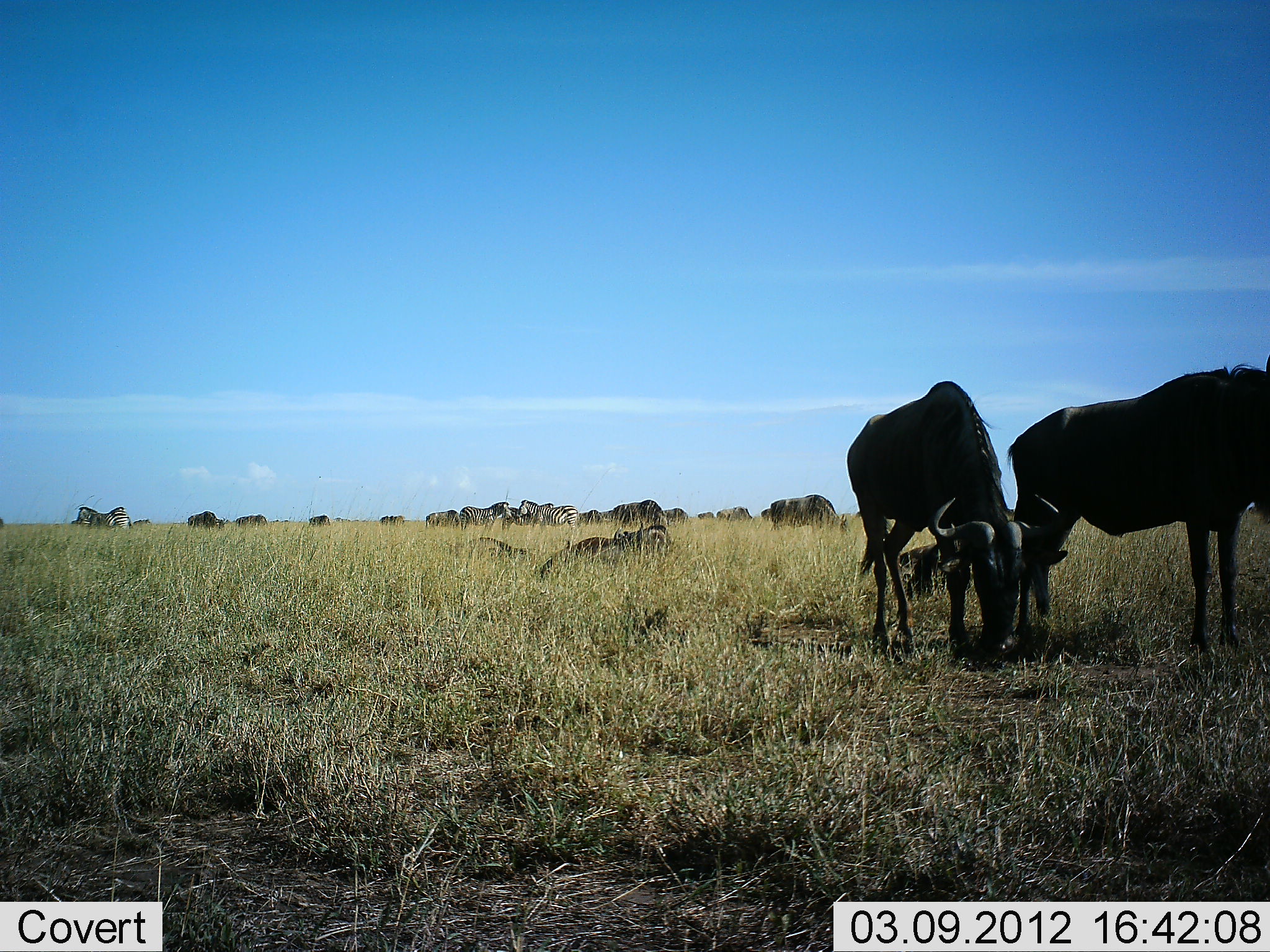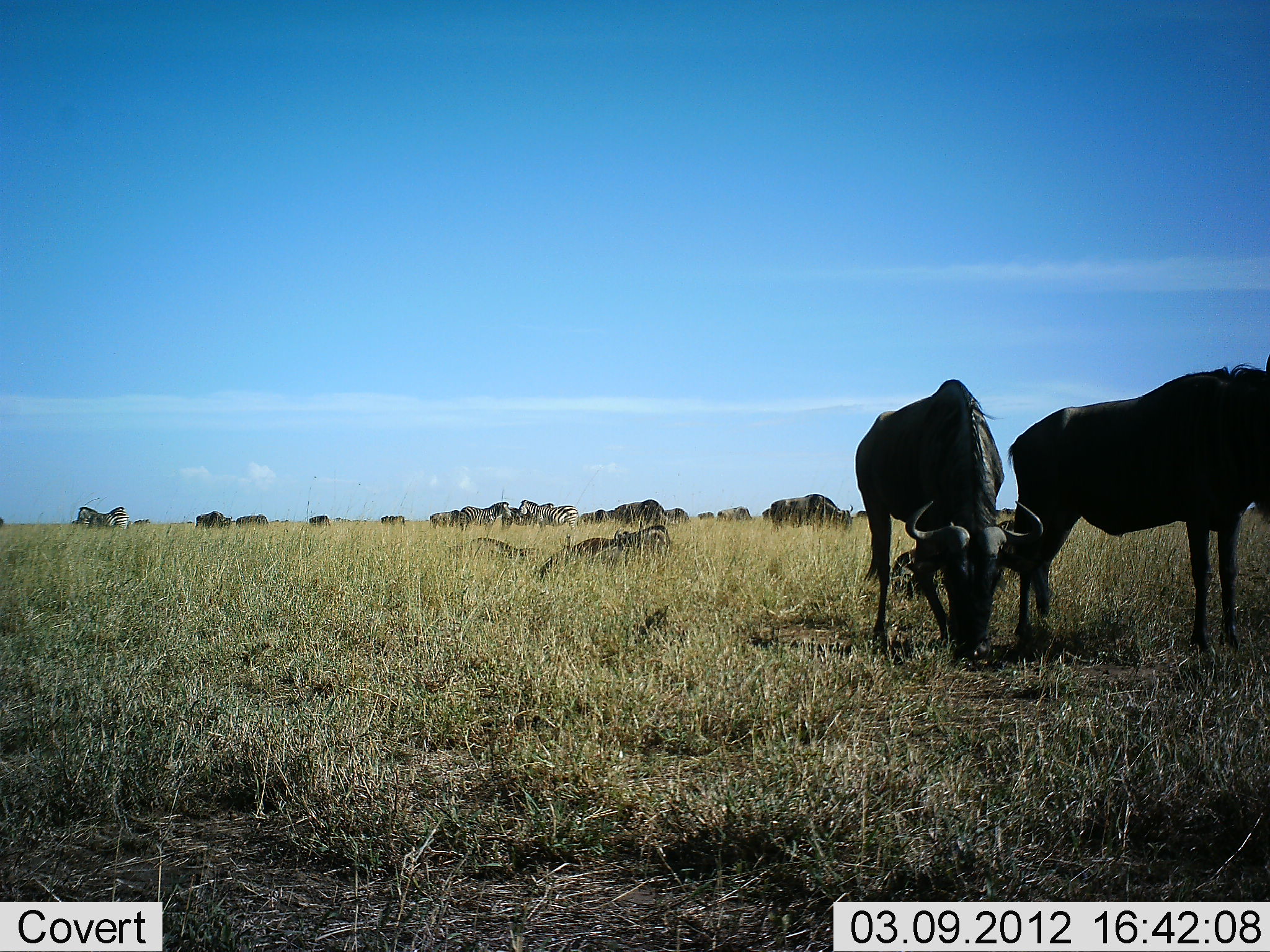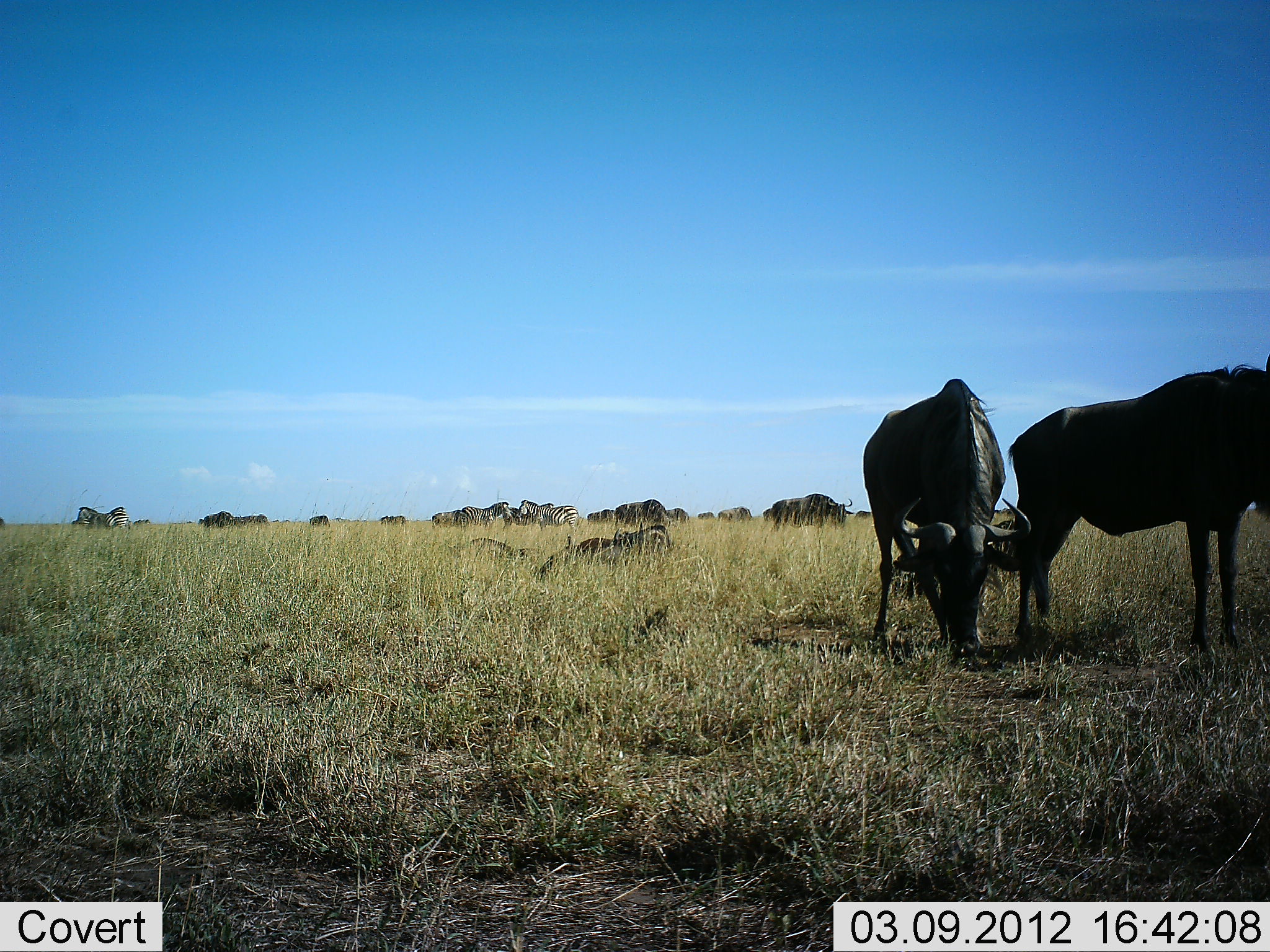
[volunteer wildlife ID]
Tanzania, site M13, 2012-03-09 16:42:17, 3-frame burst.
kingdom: Animalia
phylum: Chordata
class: Mammalia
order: Artiodactyla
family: Bovidae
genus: Connochaetes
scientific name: Connochaetes taurinus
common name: blue wildebeest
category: wildebeest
Wildebeest (blue wildebeest) (Connochaetes taurinus), count 11-50. Behavior (volunteer vote fractions): standing 53%, resting 30%, moving 10%, interacting 0%. Young present (vote fraction): 0%. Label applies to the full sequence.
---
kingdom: Animalia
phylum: Chordata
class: Mammalia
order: Perissodactyla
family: Equidae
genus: Equus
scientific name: Equus quagga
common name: plains zebra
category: zebra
Zebra (plains zebra) (Equus quagga), count 4. Behavior (volunteer vote fractions): standing 89%, resting 26%, moving 11%, interacting 5%. Young present (vote fraction): 0%. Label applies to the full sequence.